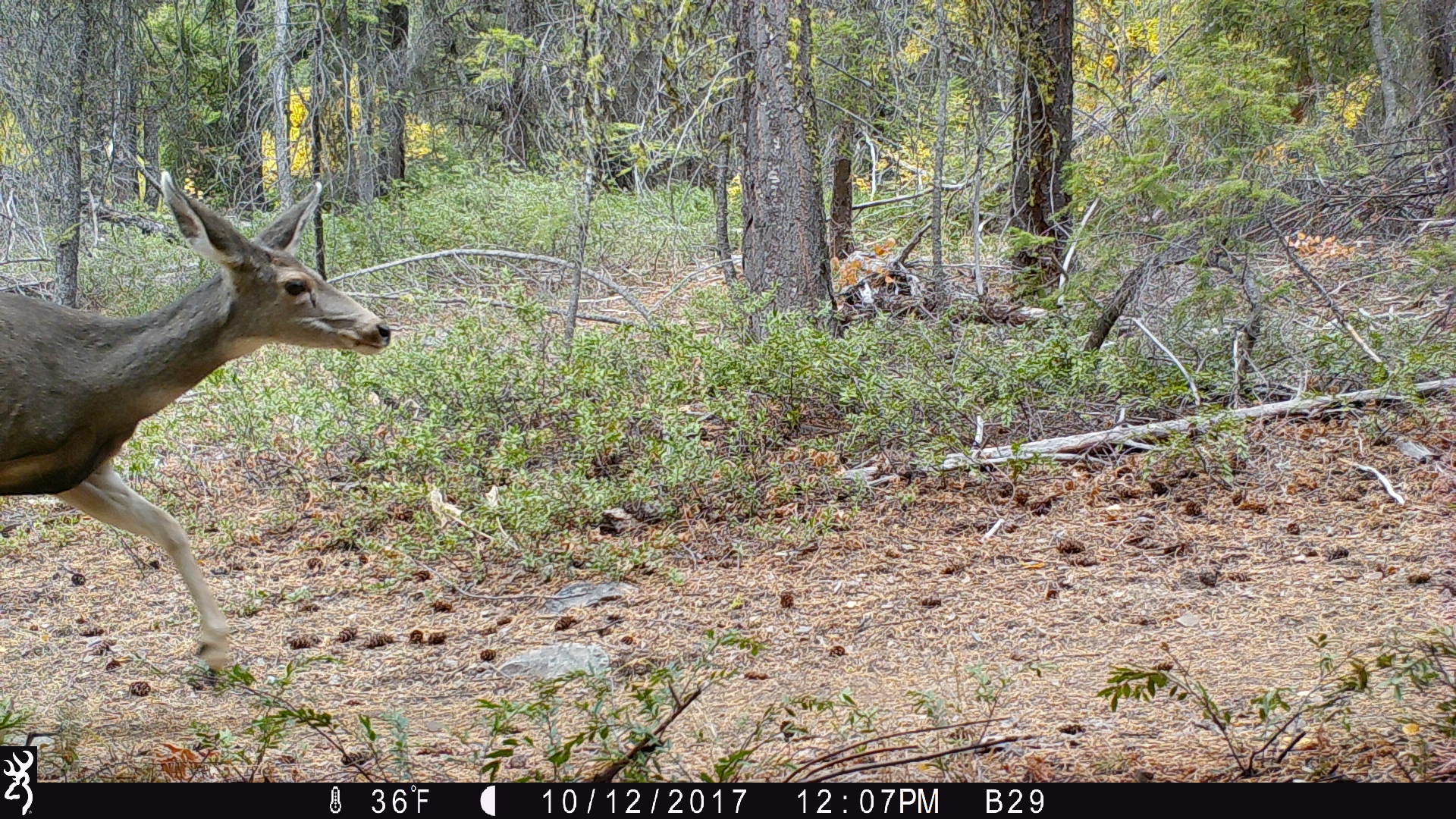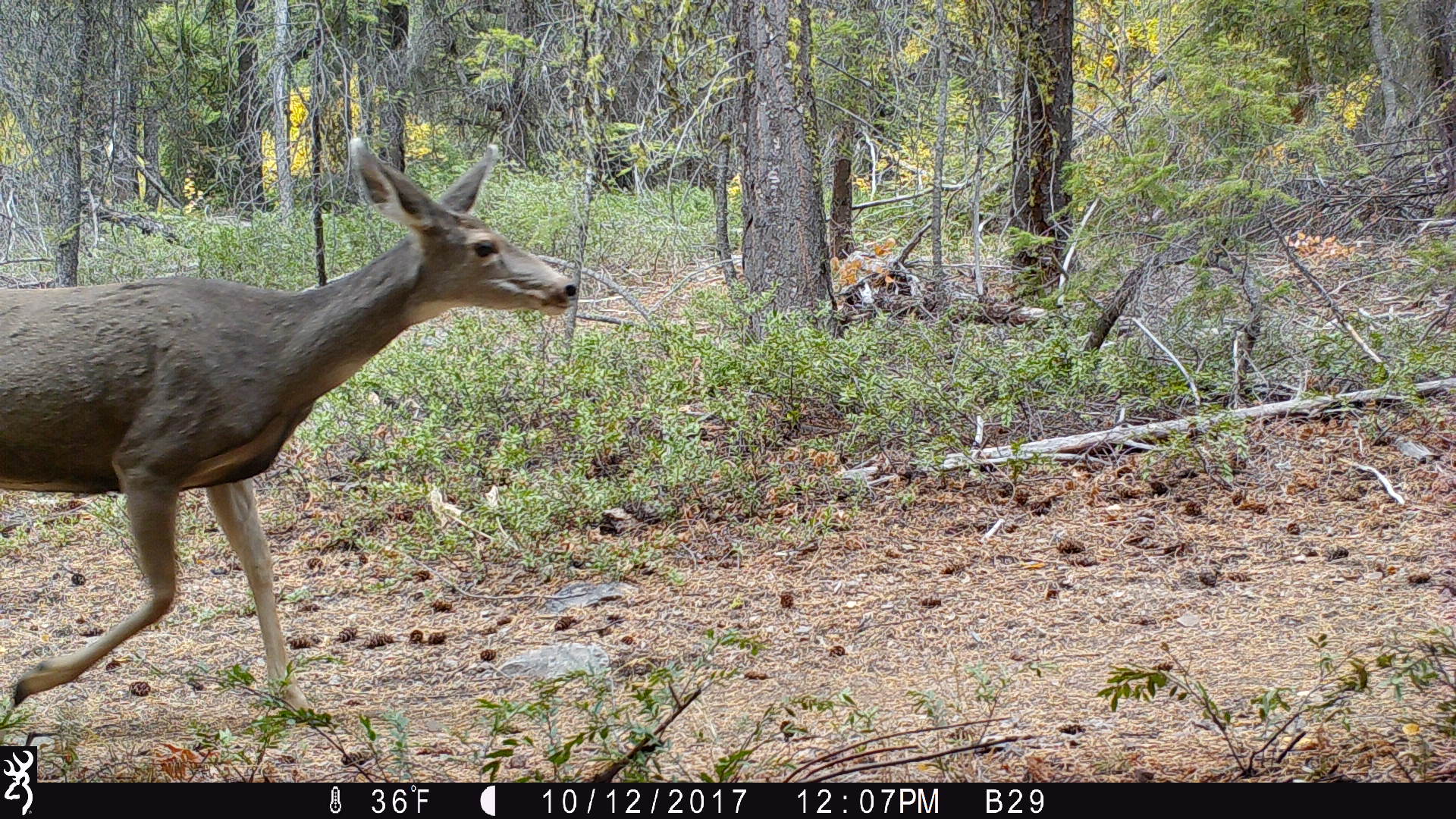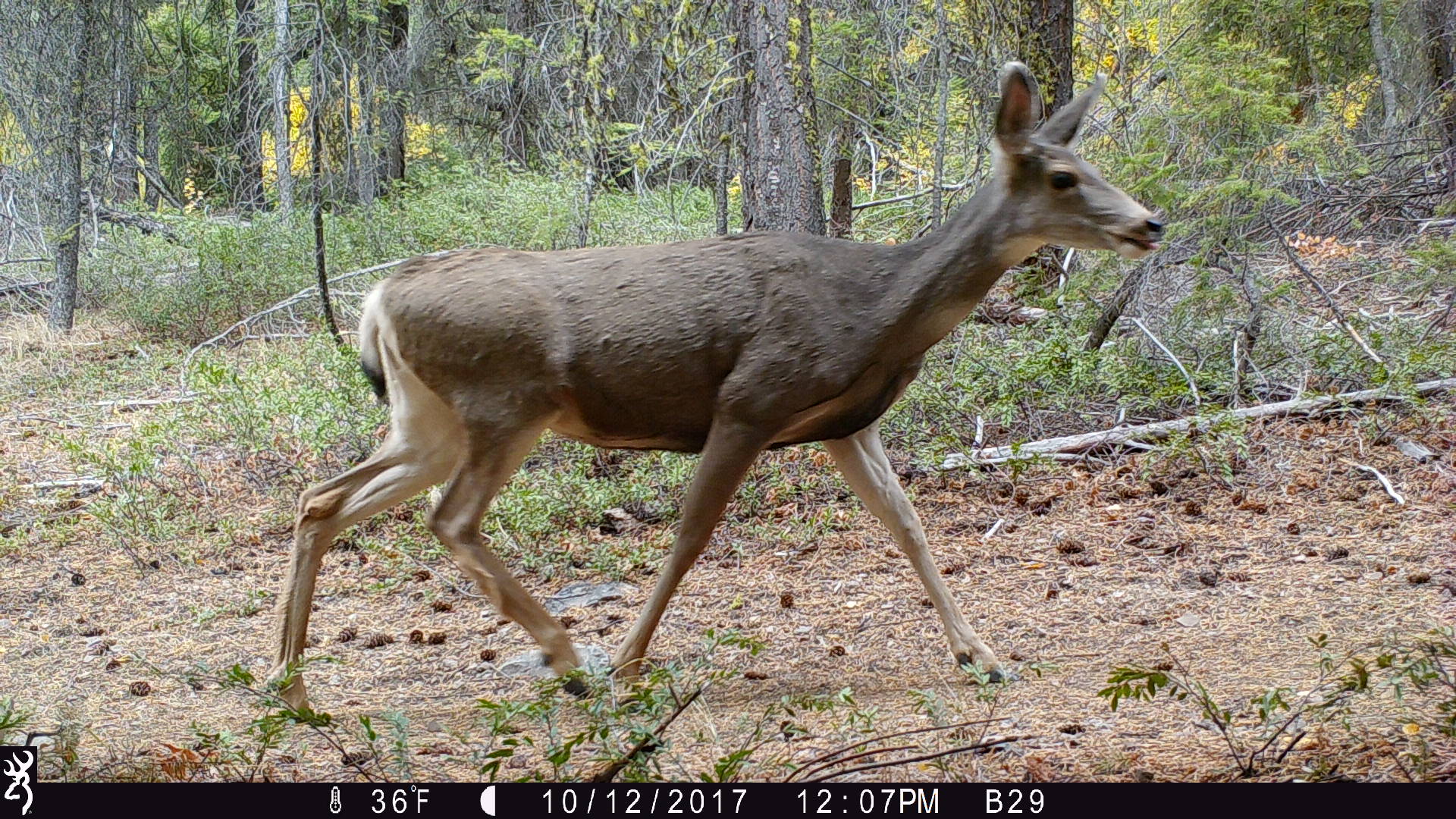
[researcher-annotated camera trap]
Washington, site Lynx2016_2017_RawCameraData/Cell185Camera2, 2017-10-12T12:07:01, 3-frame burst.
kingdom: Animalia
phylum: Chordata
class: Mammalia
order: Artiodactyla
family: Cervidae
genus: Odocoileus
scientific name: Odocoileus hemionus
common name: mule deer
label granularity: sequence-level